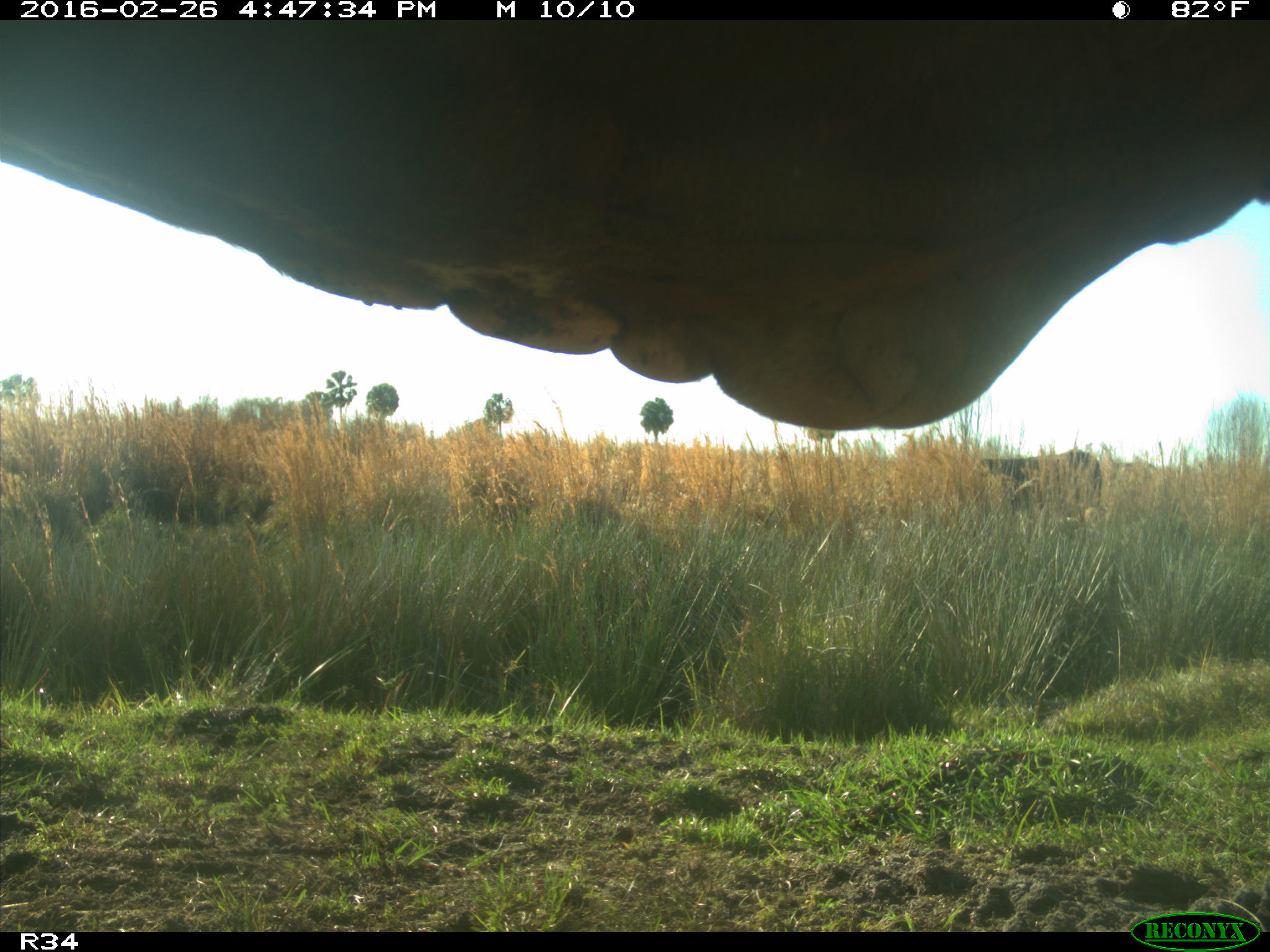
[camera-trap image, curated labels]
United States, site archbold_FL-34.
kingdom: Animalia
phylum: Chordata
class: Mammalia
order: Artiodactyla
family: Bovidae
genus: Bos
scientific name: Bos taurus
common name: domestic cow